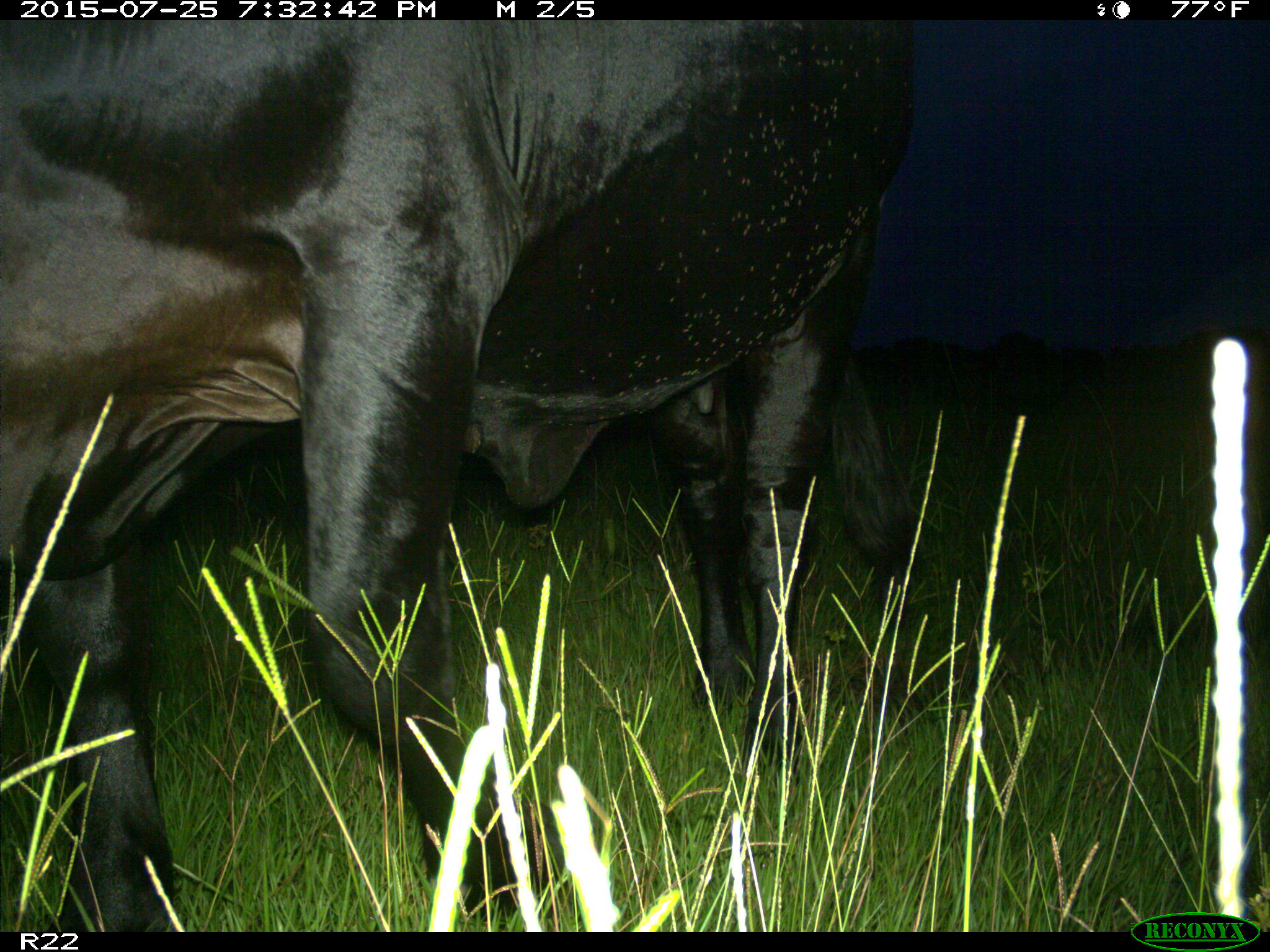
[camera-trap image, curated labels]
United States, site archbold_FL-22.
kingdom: Animalia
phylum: Chordata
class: Mammalia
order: Artiodactyla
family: Bovidae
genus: Bos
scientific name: Bos taurus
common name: domestic cow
Bos taurus (domestic cow).